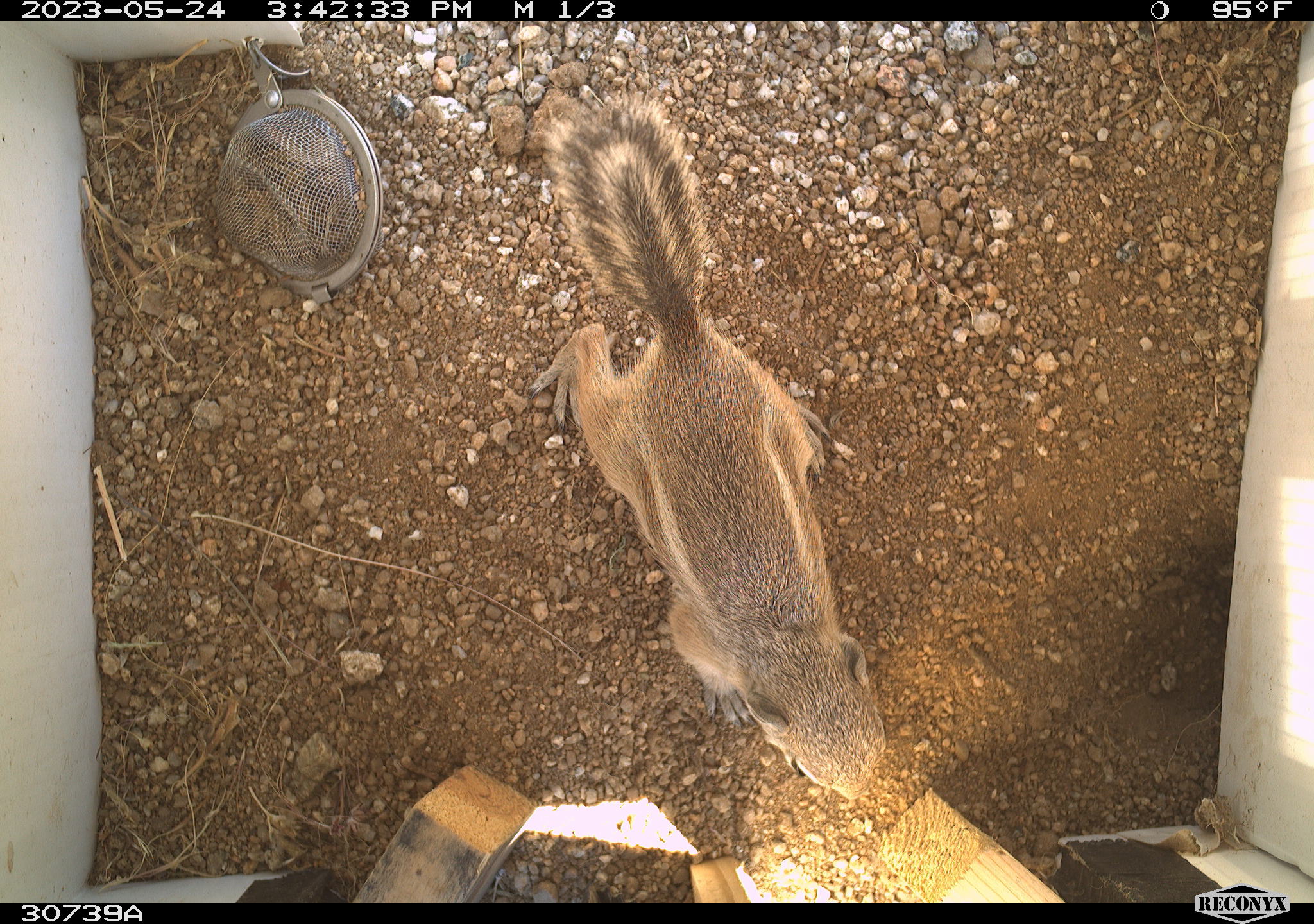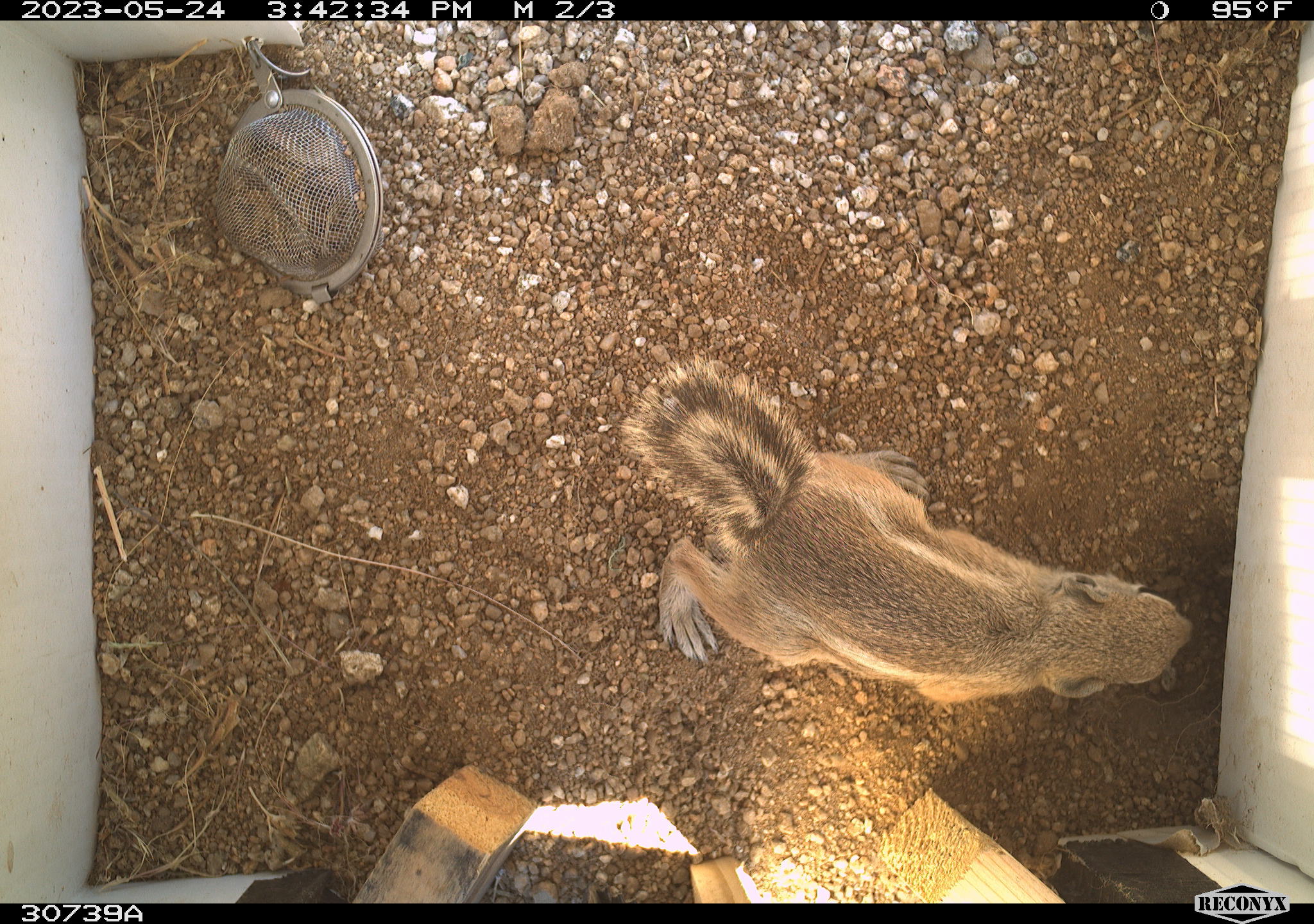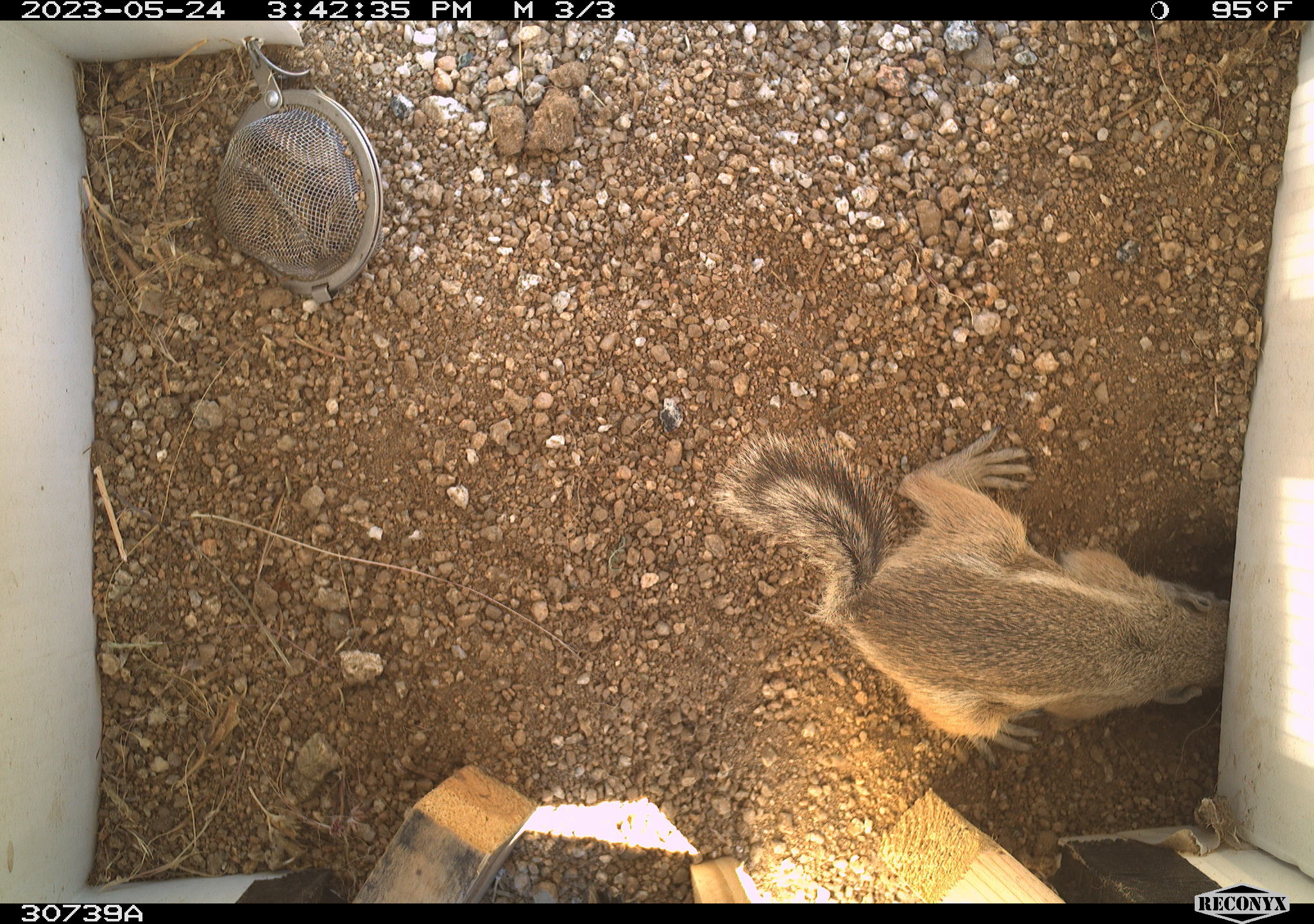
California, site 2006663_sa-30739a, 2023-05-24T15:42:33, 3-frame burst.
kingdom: Animalia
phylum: Chordata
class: Mammalia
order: Rodentia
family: Sciuridae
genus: Ammospermophilus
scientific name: Ammospermophilus leucurus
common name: white-tailed antelope squirrel